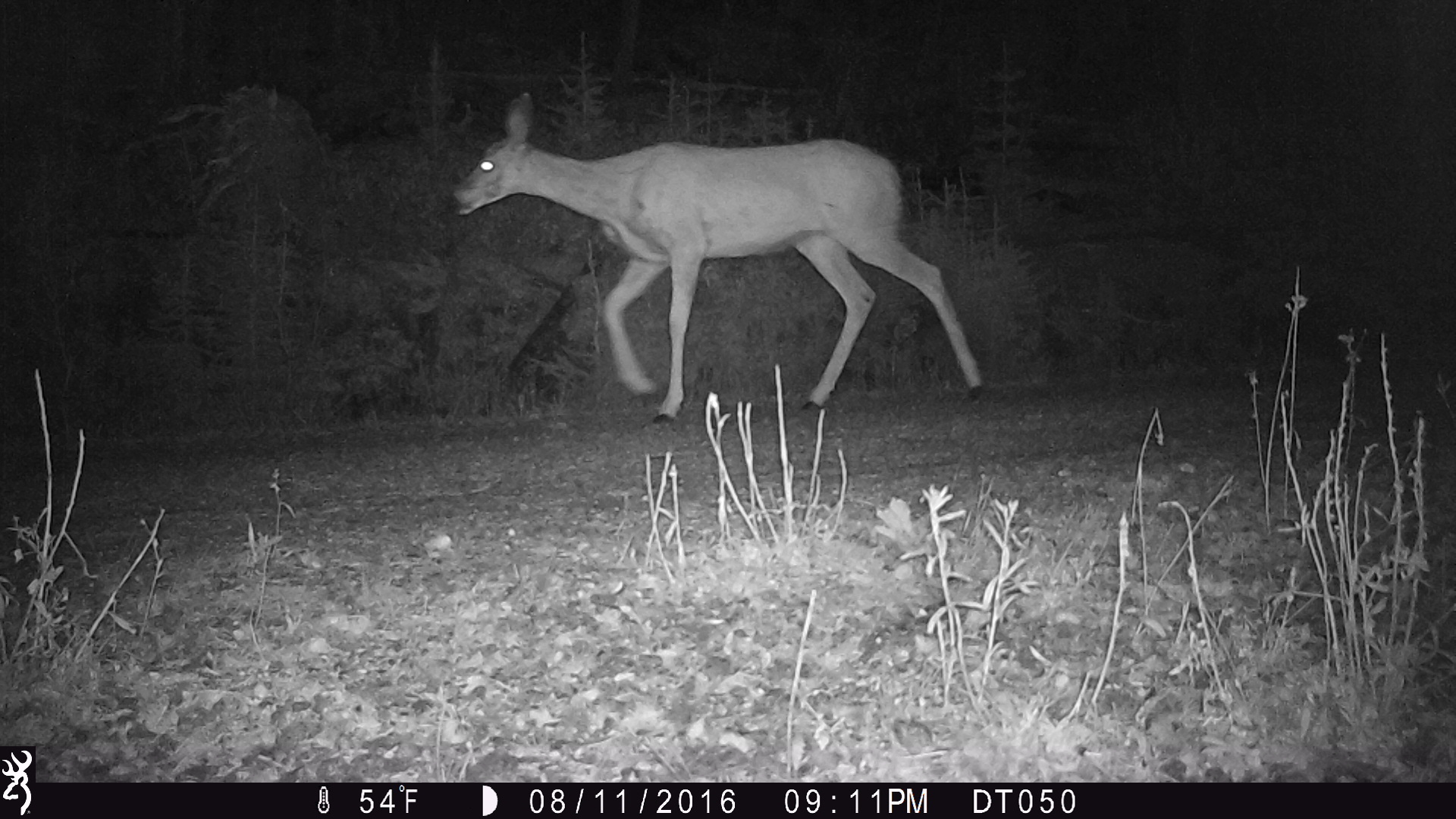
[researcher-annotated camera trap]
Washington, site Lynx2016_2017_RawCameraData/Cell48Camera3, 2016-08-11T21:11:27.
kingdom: Animalia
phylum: Chordata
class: Mammalia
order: Artiodactyla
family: Cervidae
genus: Odocoileus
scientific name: Odocoileus hemionus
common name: mule deer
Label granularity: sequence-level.